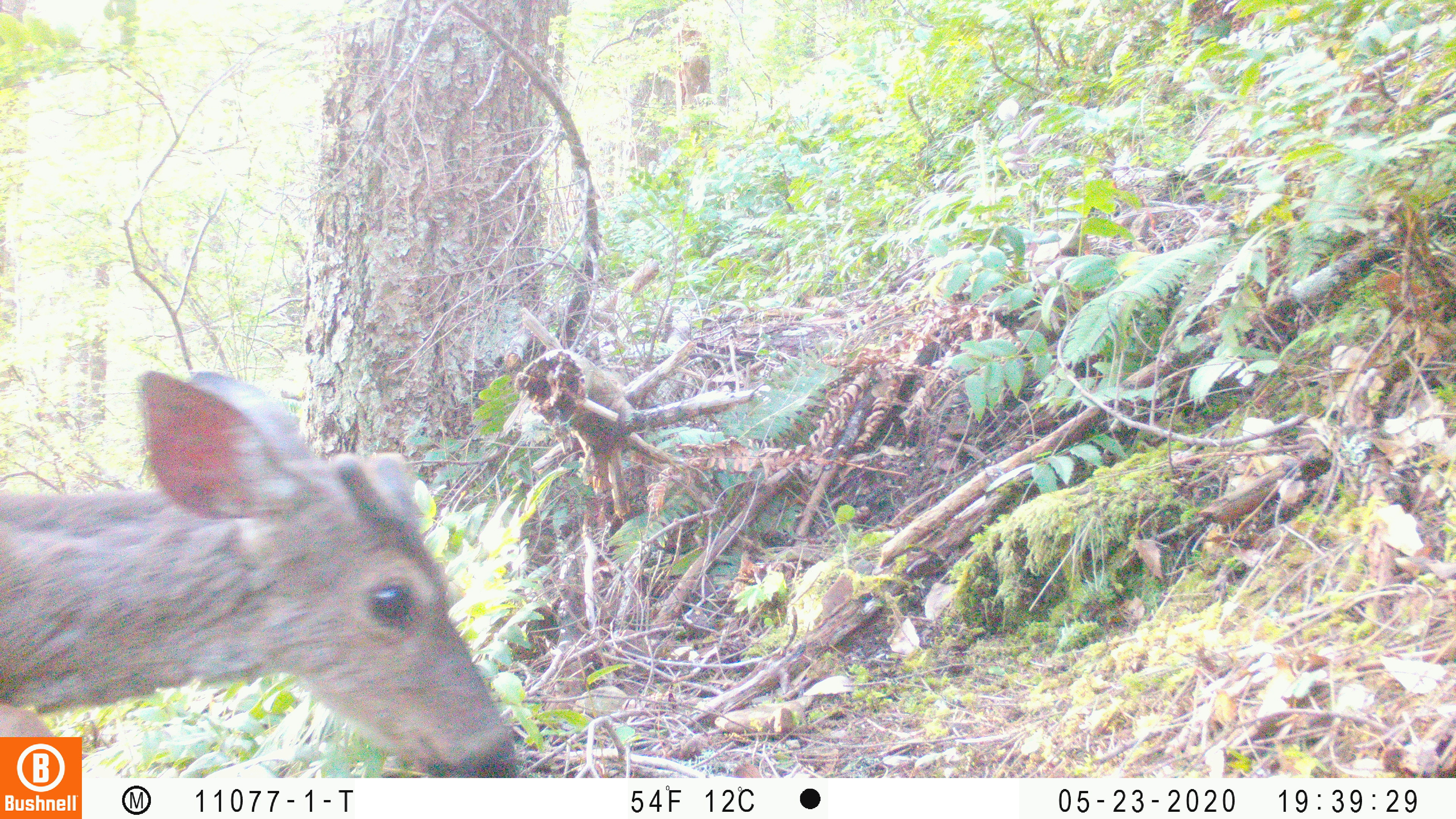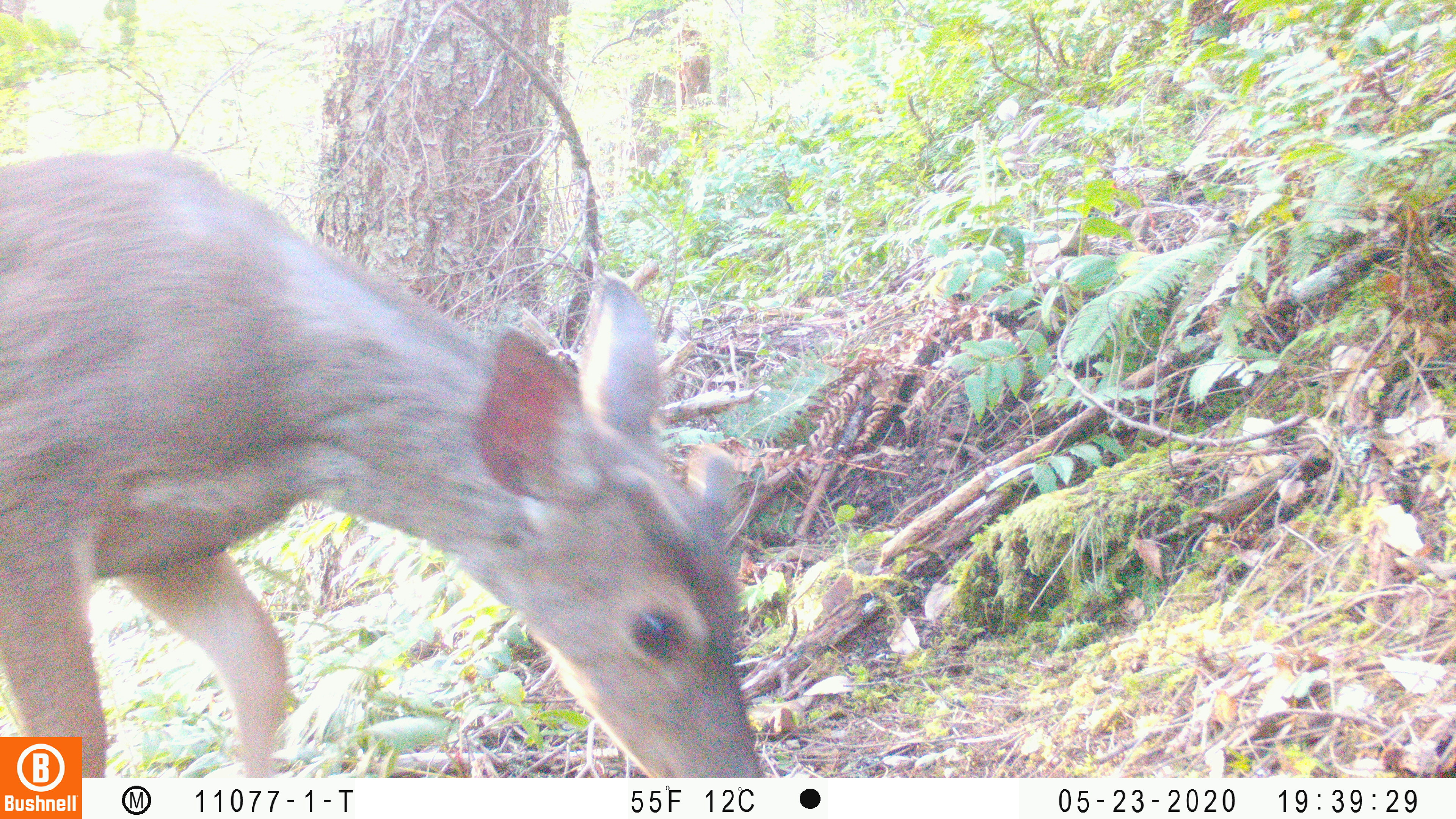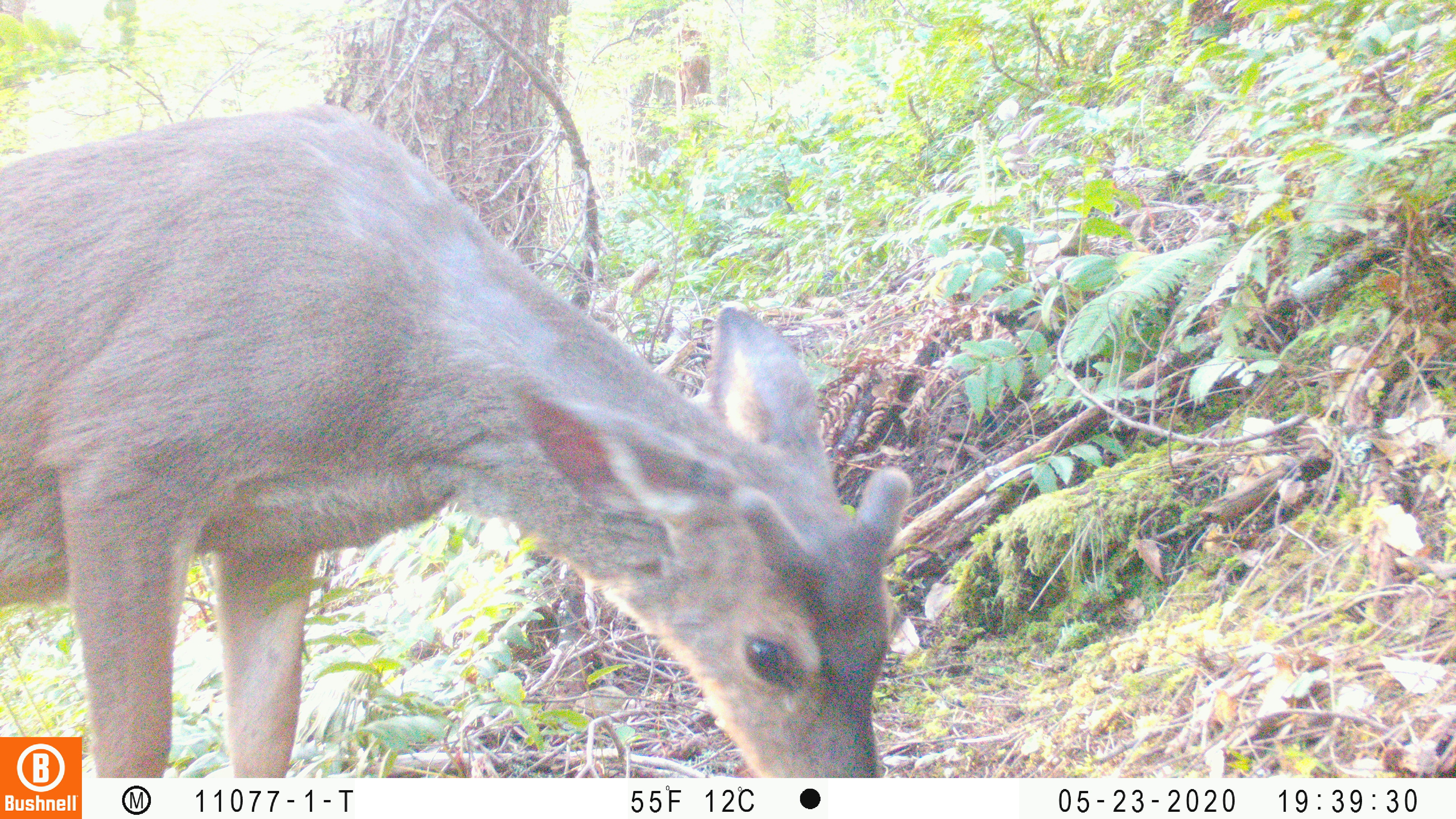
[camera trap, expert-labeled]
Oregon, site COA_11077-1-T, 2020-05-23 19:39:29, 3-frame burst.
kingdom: Animalia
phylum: Chordata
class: Mammalia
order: Artiodactyla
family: Cervidae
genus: Odocoileus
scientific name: Odocoileus hemionus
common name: black-tailed deer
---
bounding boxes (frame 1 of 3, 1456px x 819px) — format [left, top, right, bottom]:
black-tailed deer: [86, 351, 524, 774]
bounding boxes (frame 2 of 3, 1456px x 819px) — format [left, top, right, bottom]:
black-tailed deer: [86, 148, 770, 770]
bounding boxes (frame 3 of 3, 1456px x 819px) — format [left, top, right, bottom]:
black-tailed deer: [90, 101, 909, 774]